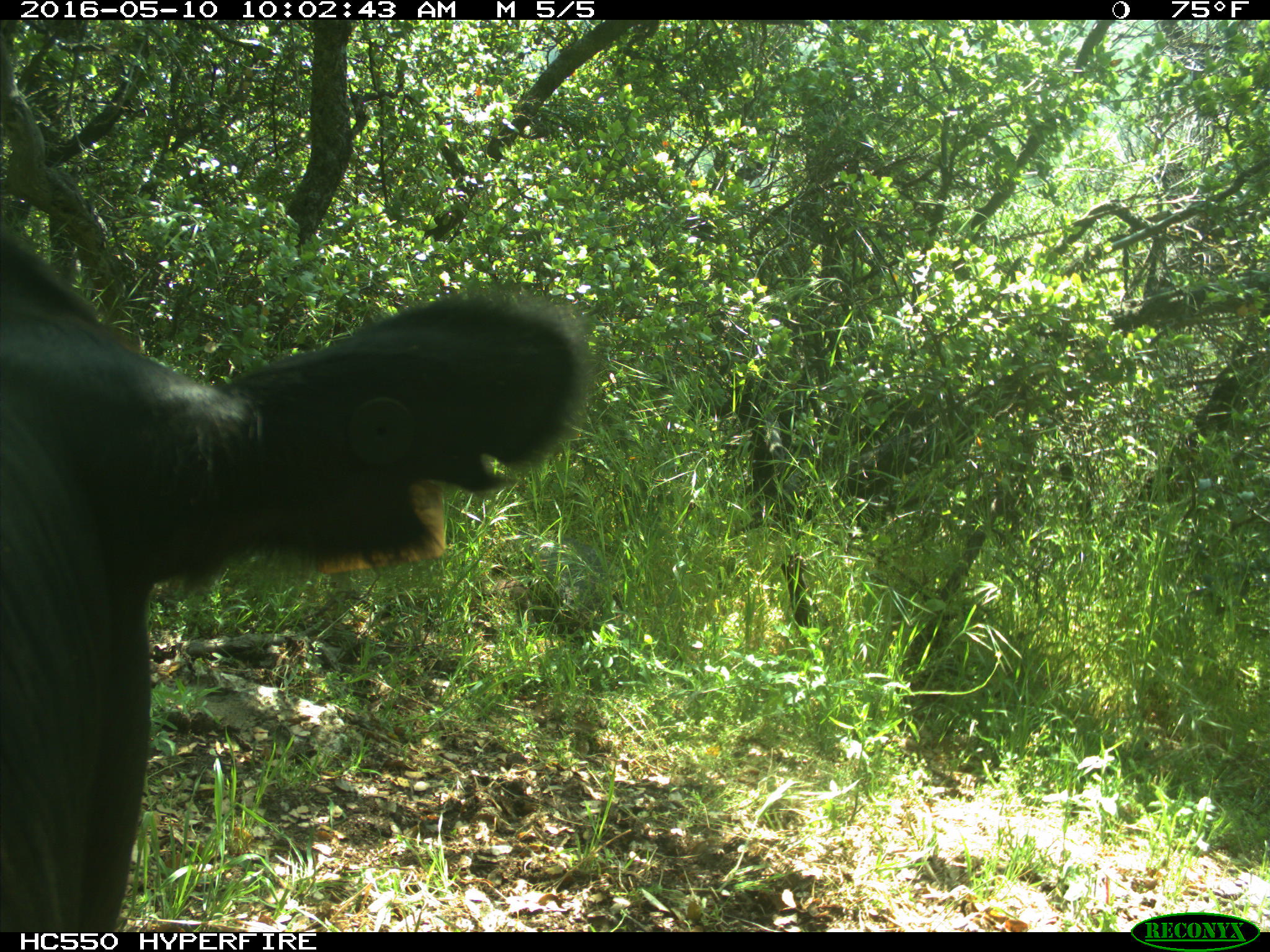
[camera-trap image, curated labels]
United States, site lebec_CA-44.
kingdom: Animalia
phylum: Chordata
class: Mammalia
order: Artiodactyla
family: Bovidae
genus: Bos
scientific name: Bos taurus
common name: domestic cow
Bos taurus (domestic cow).